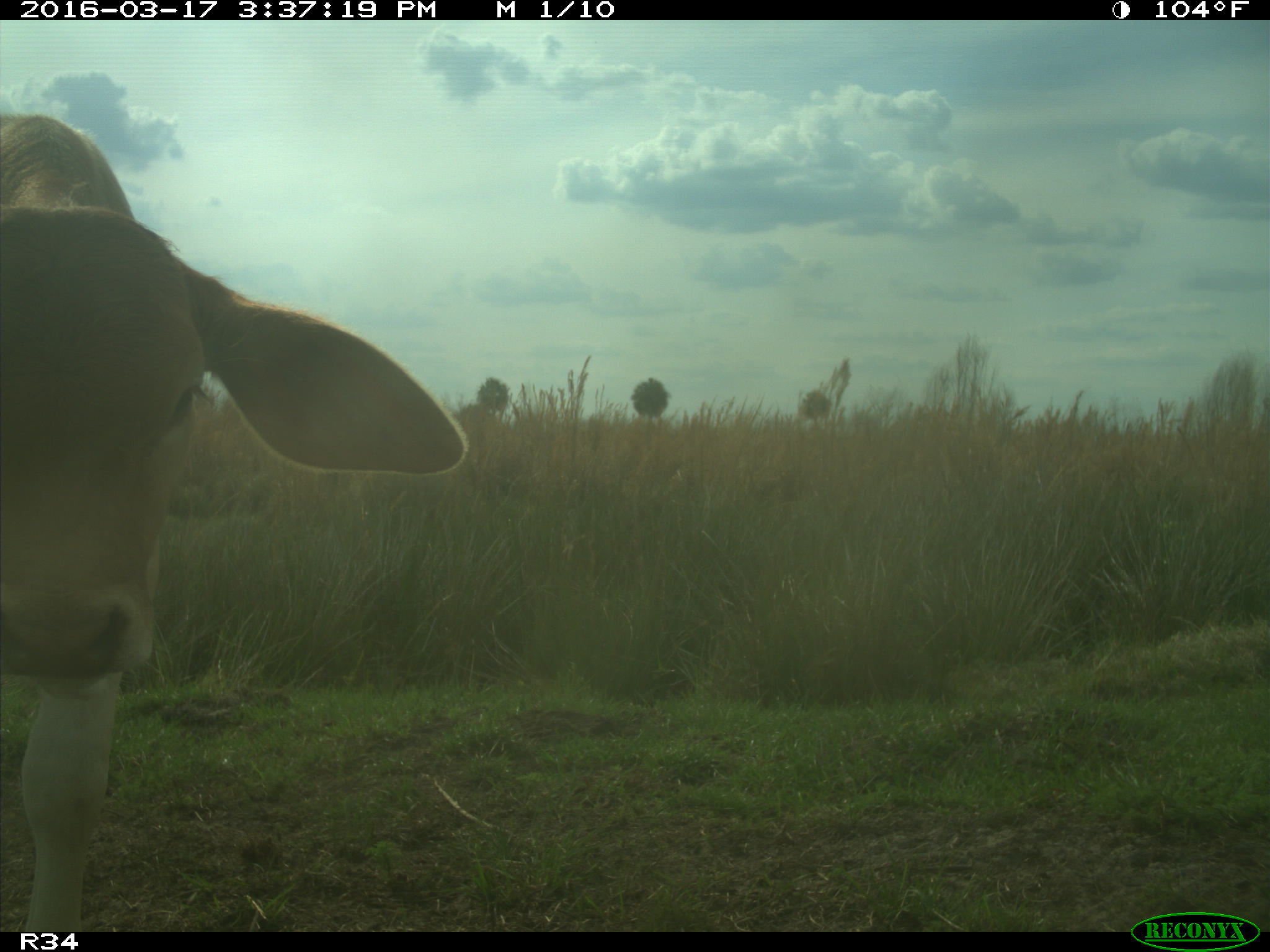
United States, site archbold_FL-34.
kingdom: Animalia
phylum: Chordata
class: Mammalia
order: Artiodactyla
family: Bovidae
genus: Bos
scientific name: Bos taurus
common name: domestic cow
Bos taurus (domestic cow).